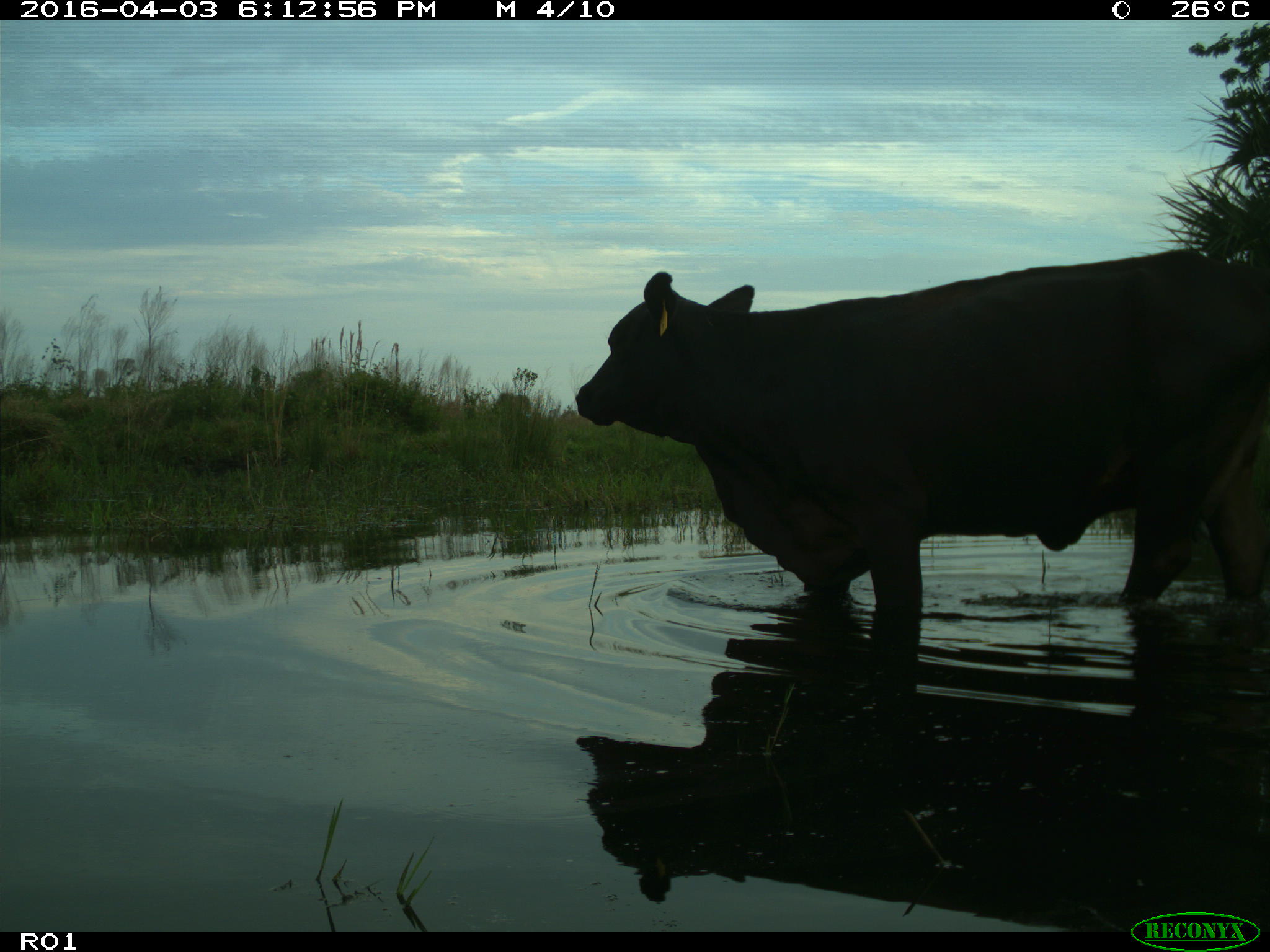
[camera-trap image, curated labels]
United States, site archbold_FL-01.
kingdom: Animalia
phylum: Chordata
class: Mammalia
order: Artiodactyla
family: Bovidae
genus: Bos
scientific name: Bos taurus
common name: domestic cow